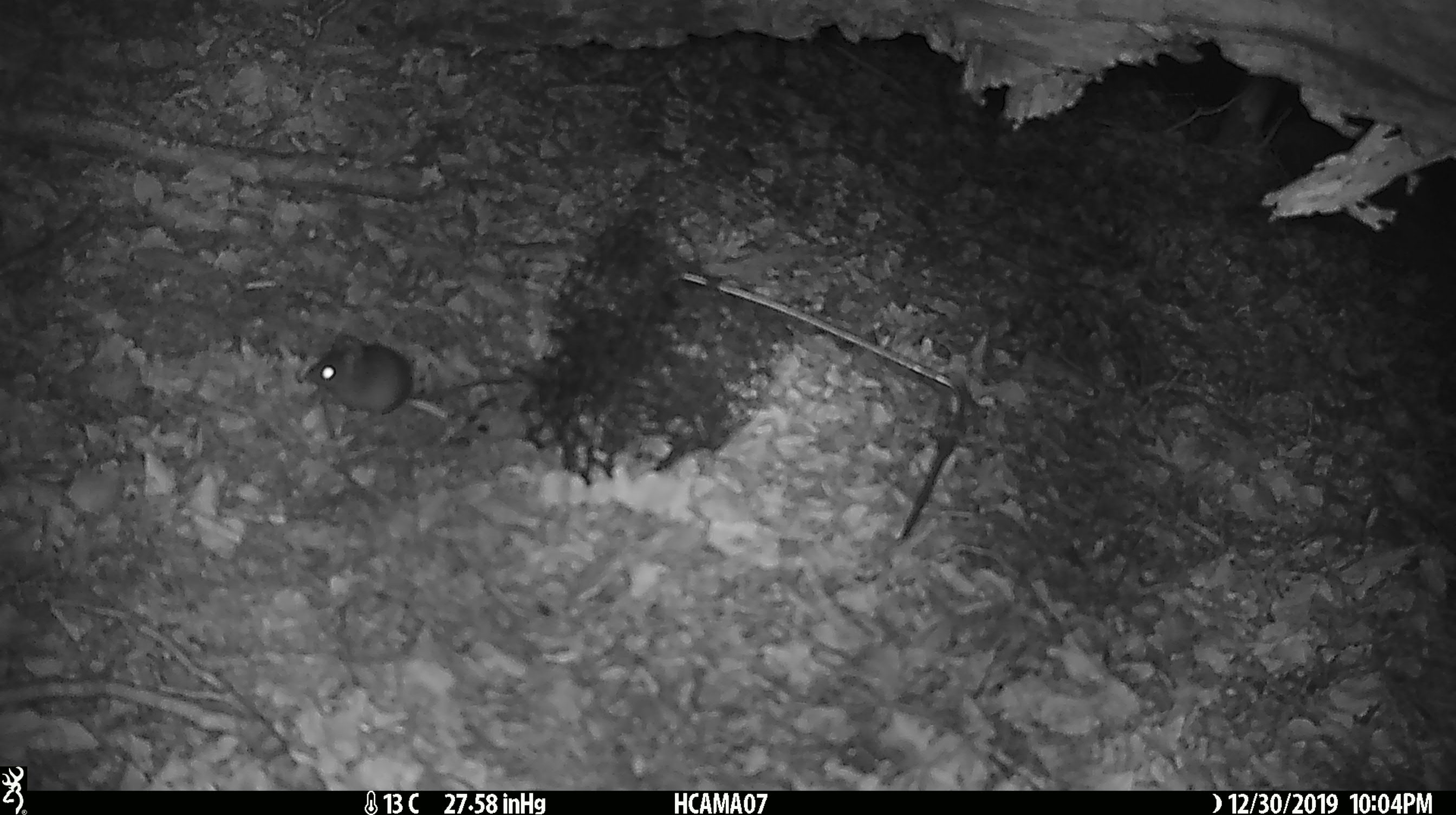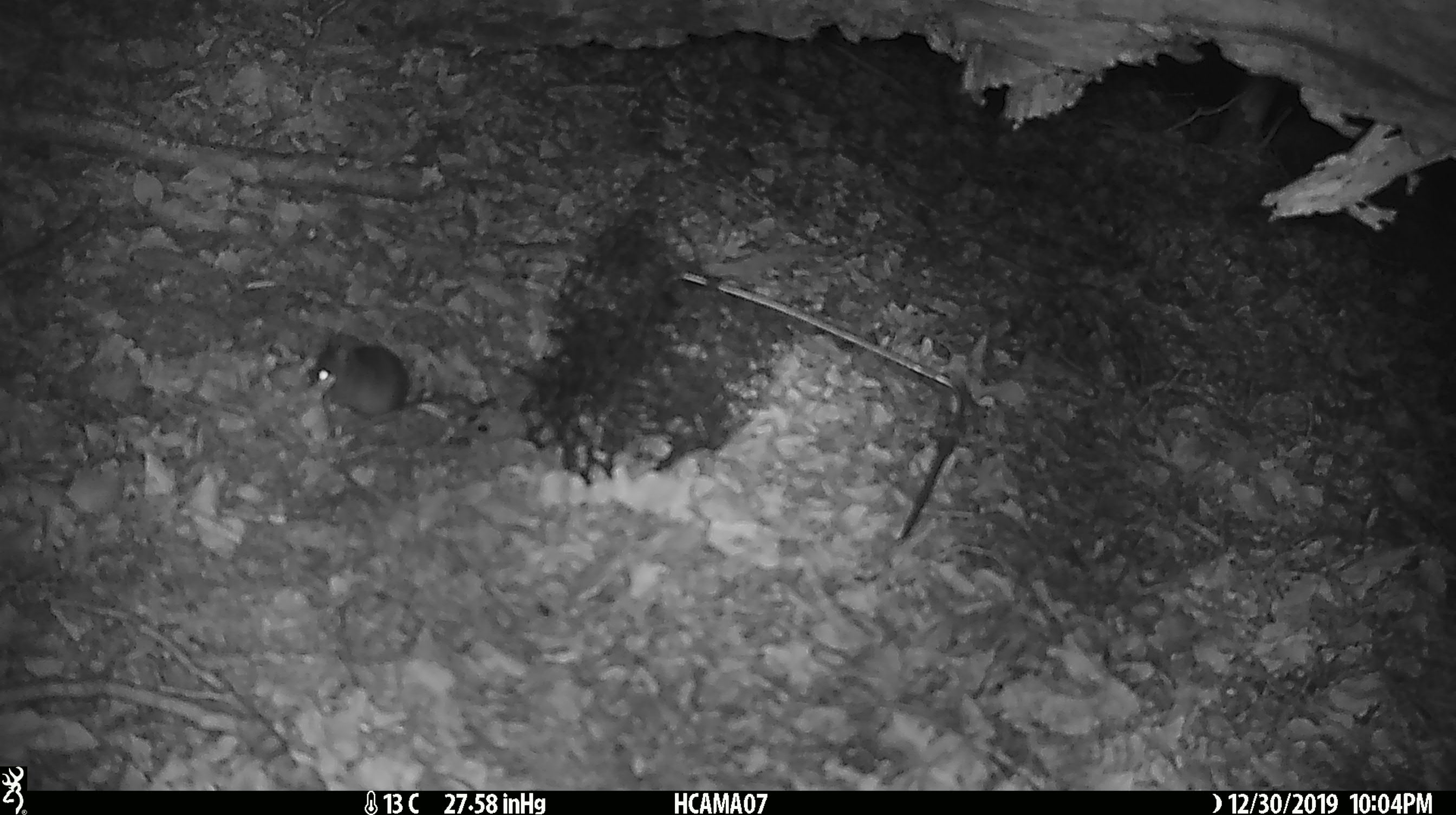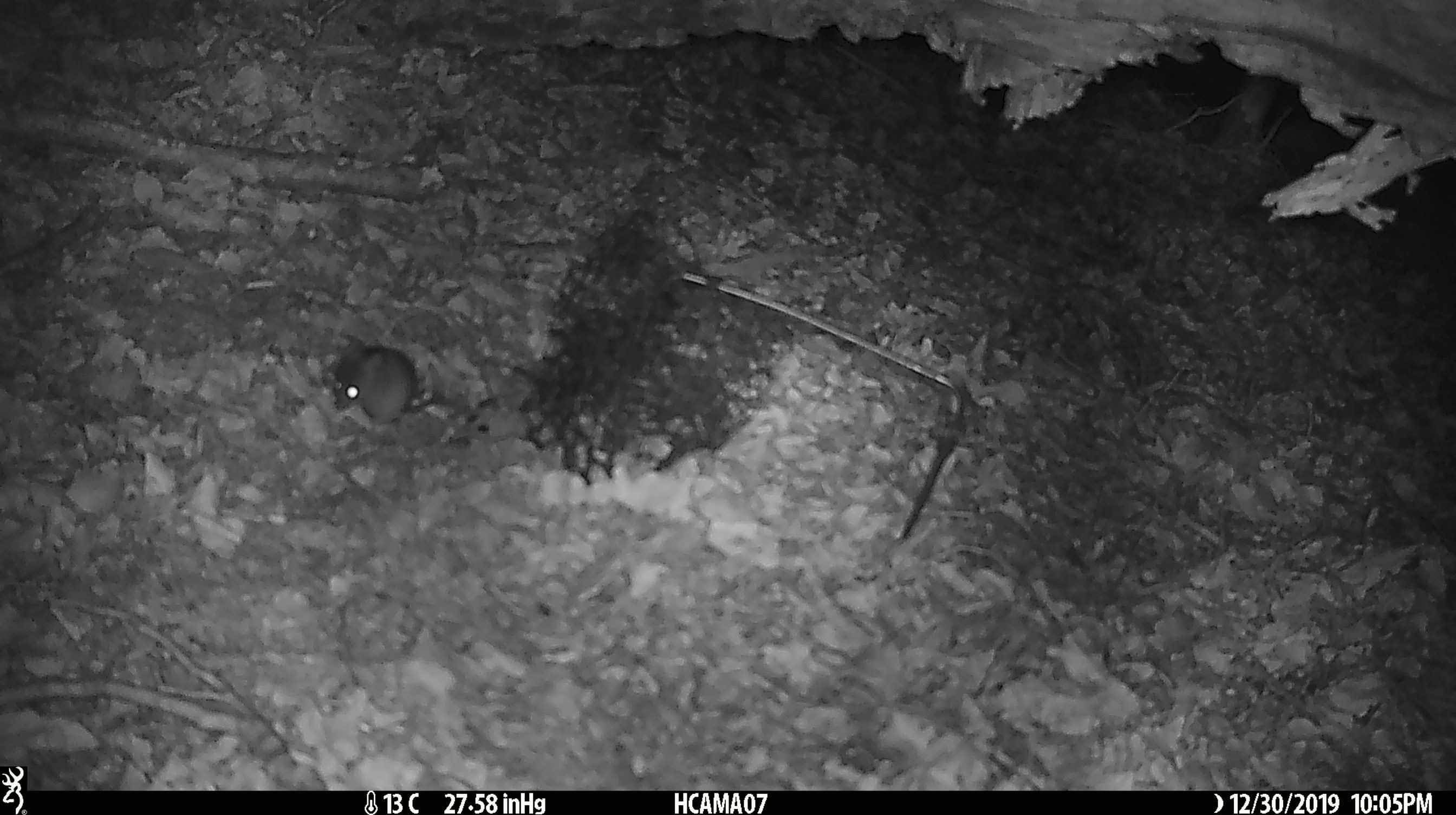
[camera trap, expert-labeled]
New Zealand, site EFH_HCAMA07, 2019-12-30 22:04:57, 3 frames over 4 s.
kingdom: Animalia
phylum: Chordata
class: Mammalia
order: Rodentia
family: Muridae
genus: Mus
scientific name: Mus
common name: mouse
Mouse (Mus).